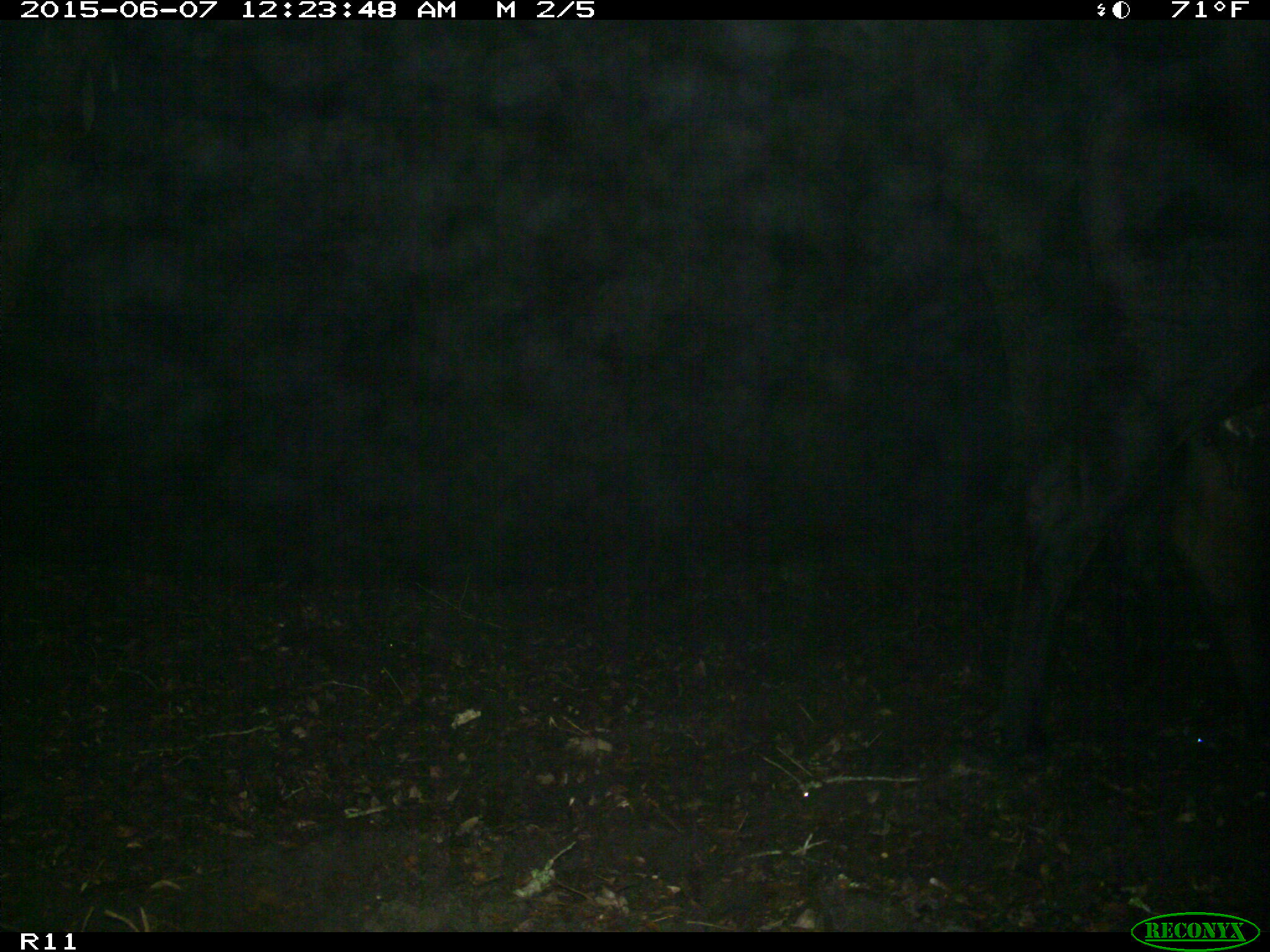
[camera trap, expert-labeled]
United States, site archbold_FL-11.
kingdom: Animalia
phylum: Chordata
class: Mammalia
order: Artiodactyla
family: Bovidae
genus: Bos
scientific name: Bos taurus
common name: domestic cow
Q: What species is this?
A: Bos taurus (domestic cow).